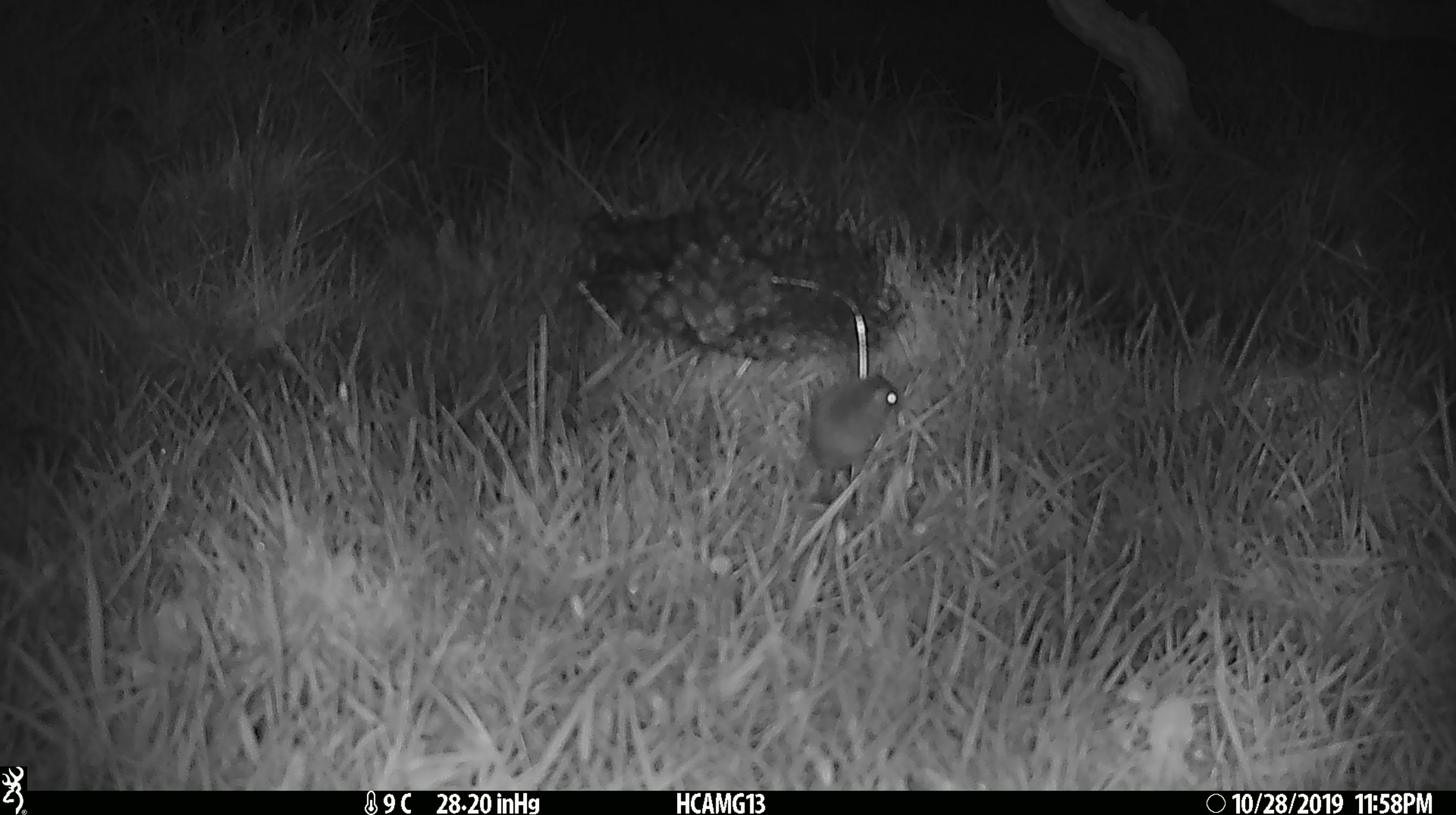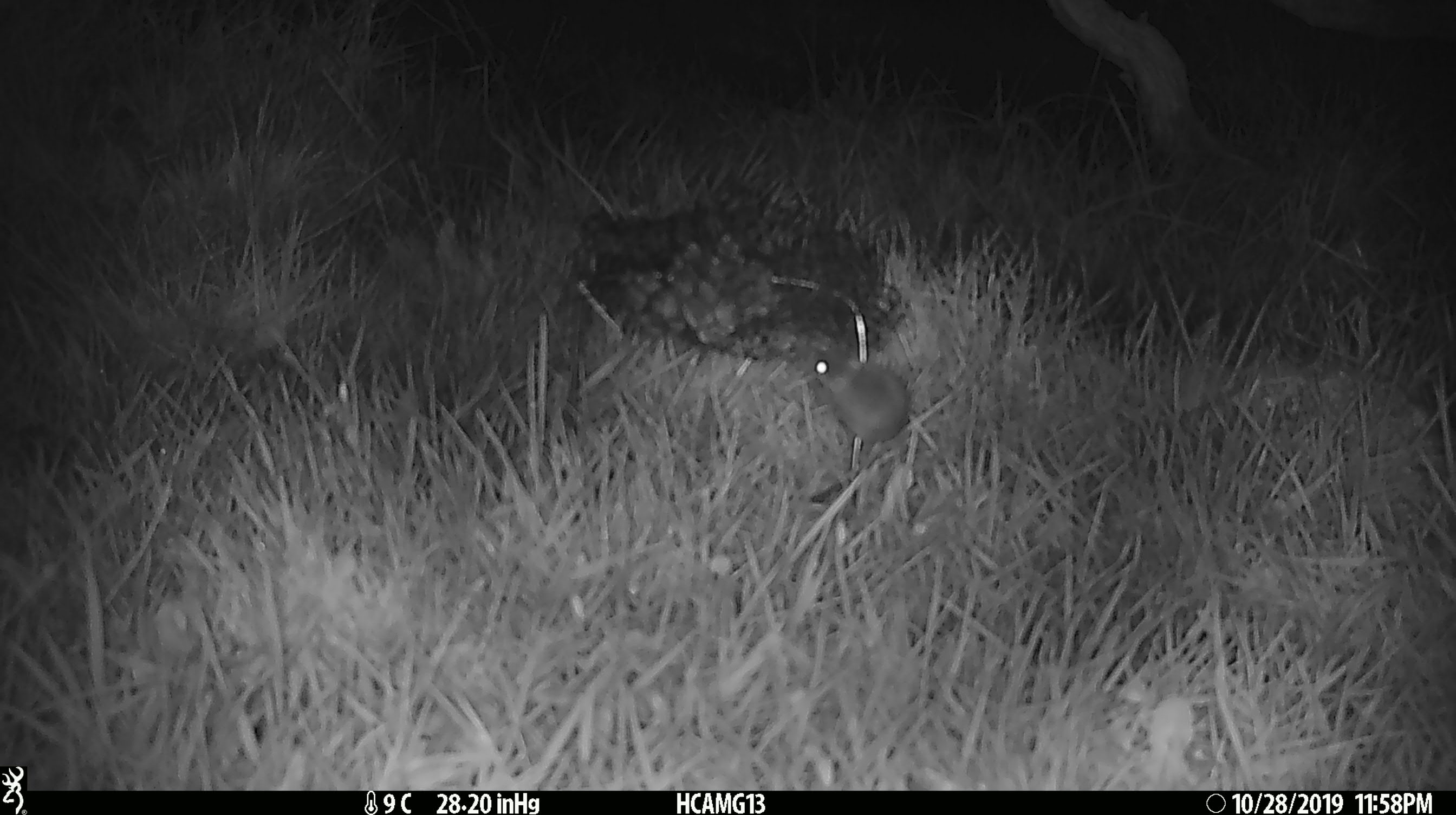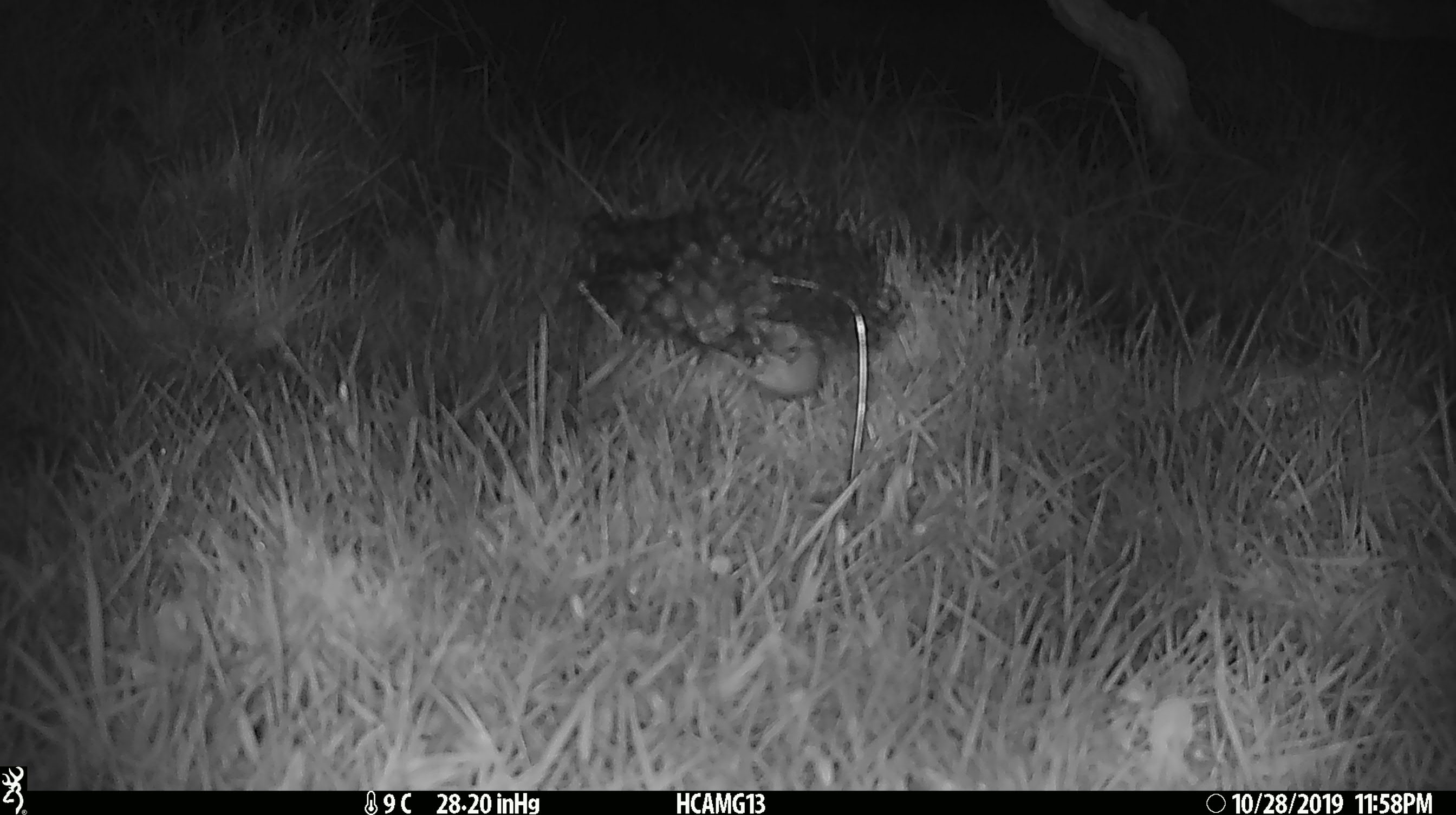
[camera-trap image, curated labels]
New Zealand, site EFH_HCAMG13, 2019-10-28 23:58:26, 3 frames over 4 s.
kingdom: Animalia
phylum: Chordata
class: Mammalia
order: Rodentia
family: Muridae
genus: Mus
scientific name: Mus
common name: mouse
Mouse (Mus).